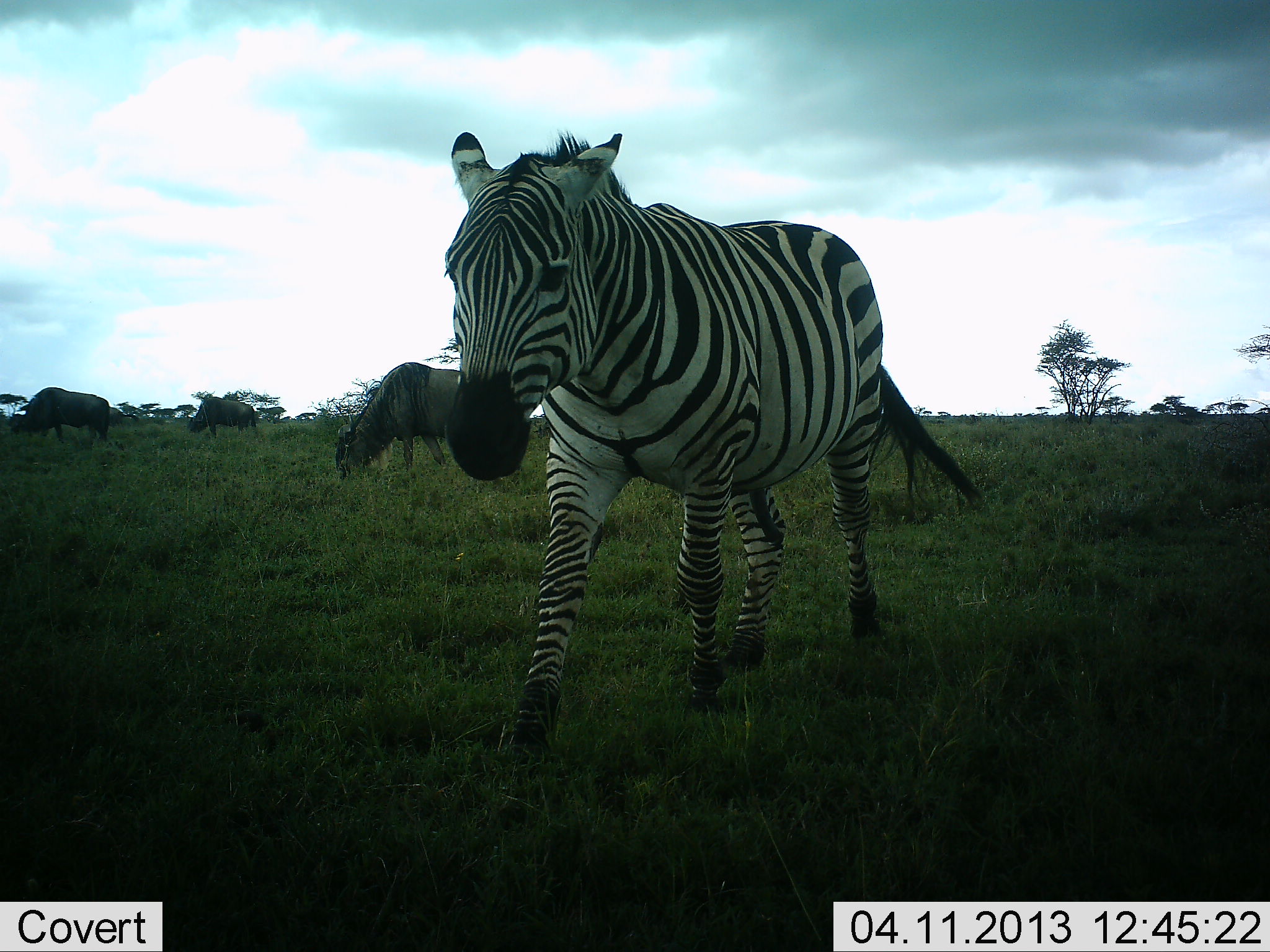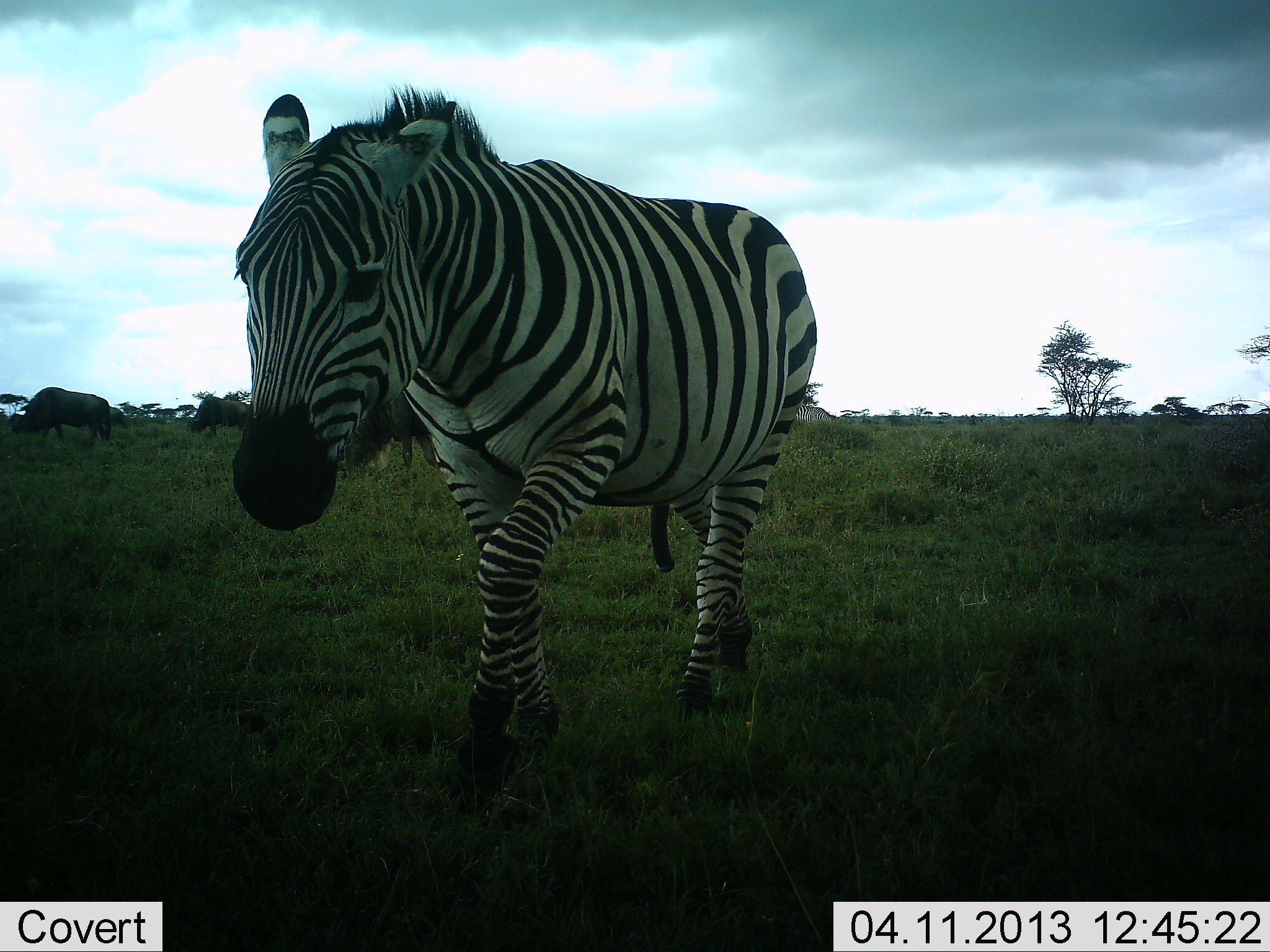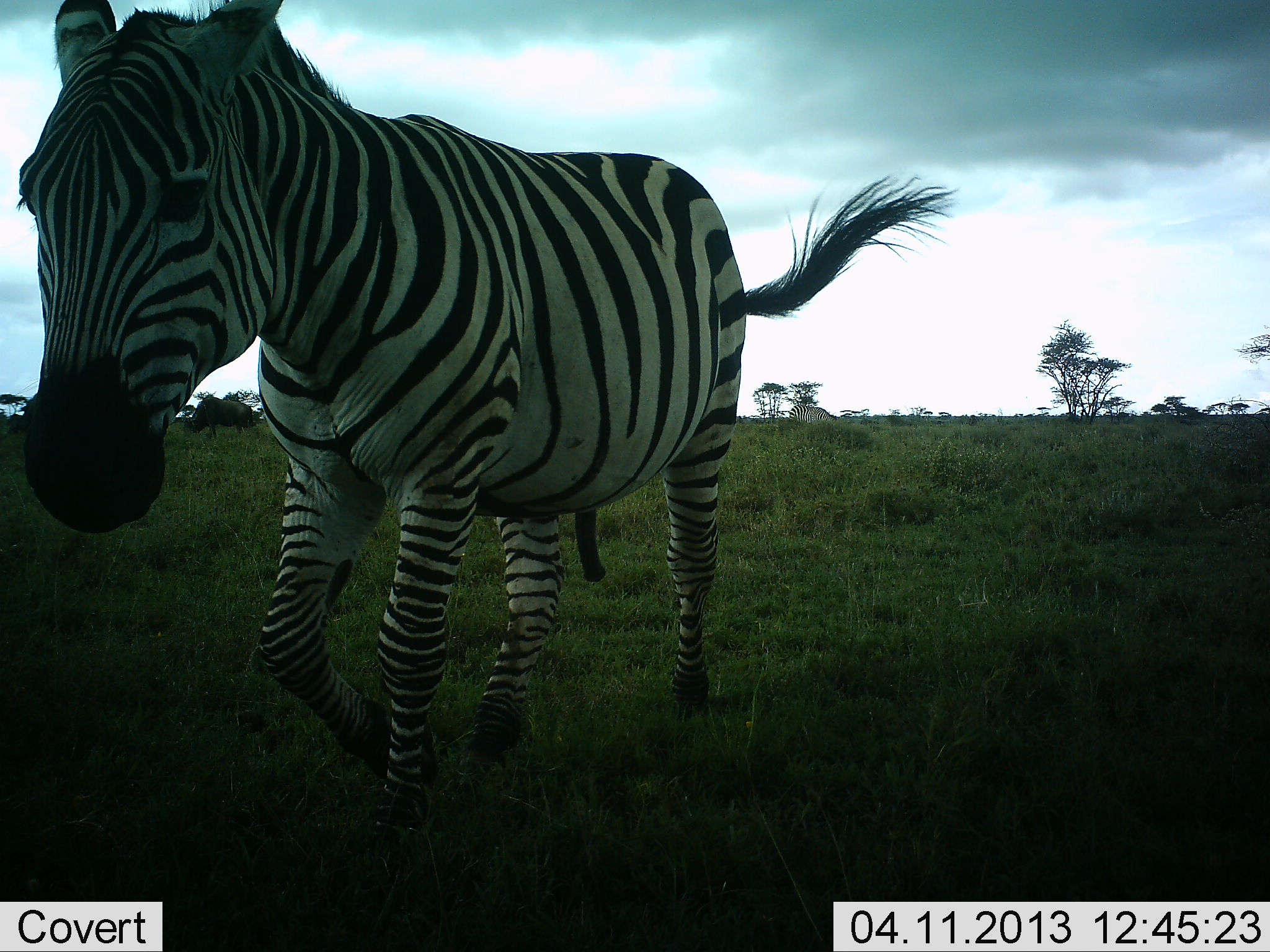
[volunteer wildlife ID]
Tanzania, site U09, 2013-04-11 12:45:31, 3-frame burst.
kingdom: Animalia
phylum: Chordata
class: Mammalia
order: Artiodactyla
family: Bovidae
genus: Connochaetes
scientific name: Connochaetes taurinus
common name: blue wildebeest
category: wildebeest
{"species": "wildebeest (blue wildebeest) (Connochaetes taurinus)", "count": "3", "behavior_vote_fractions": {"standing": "22%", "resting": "0%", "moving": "0%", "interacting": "0%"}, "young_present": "0%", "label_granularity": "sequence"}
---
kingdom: Animalia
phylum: Chordata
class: Mammalia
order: Perissodactyla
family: Equidae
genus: Equus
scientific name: Equus quagga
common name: plains zebra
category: zebra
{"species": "zebra (plains zebra) (Equus quagga)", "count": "1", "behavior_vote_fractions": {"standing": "5%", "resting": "0%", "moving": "95%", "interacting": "0%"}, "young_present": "0%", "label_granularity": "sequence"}